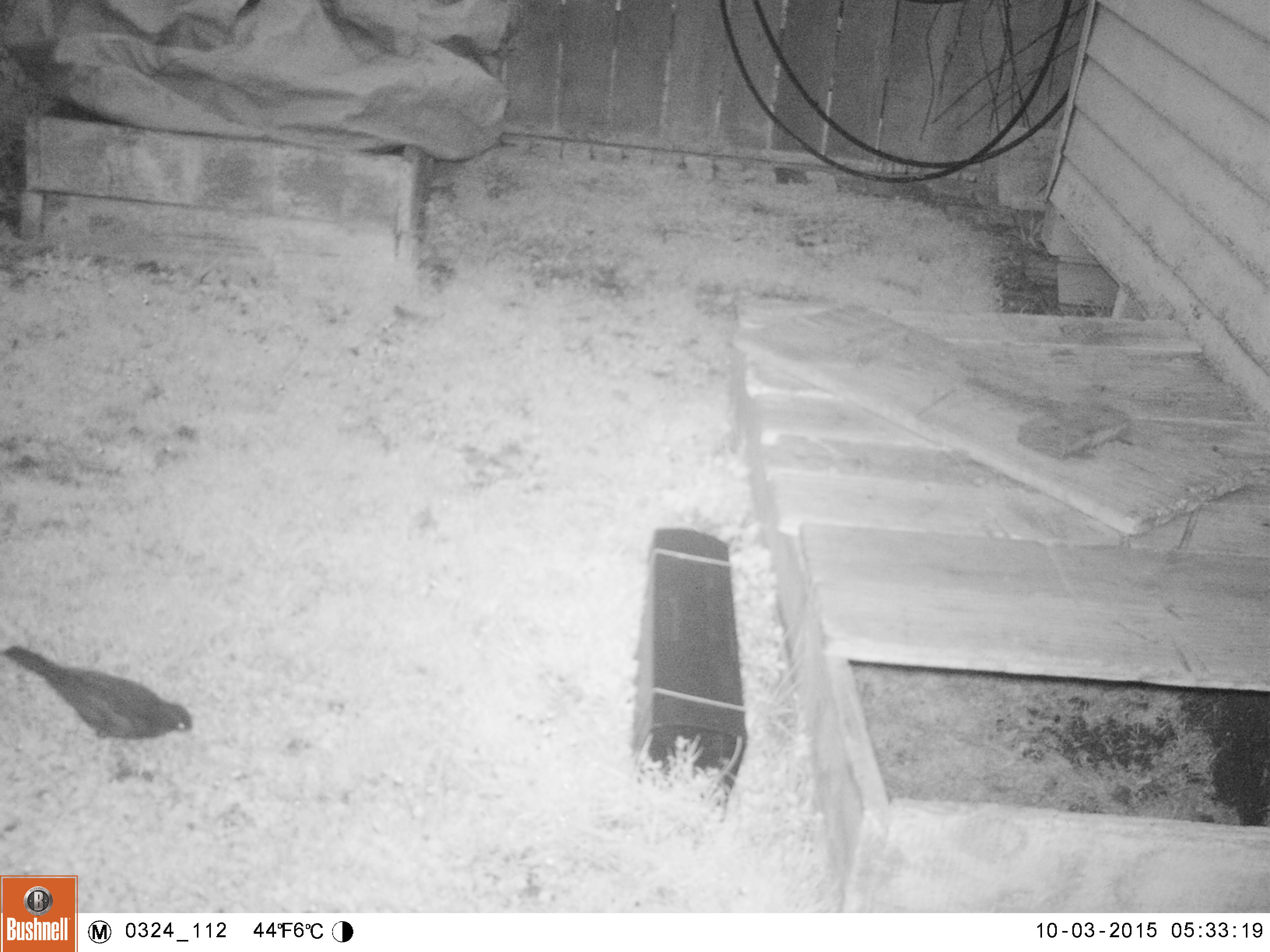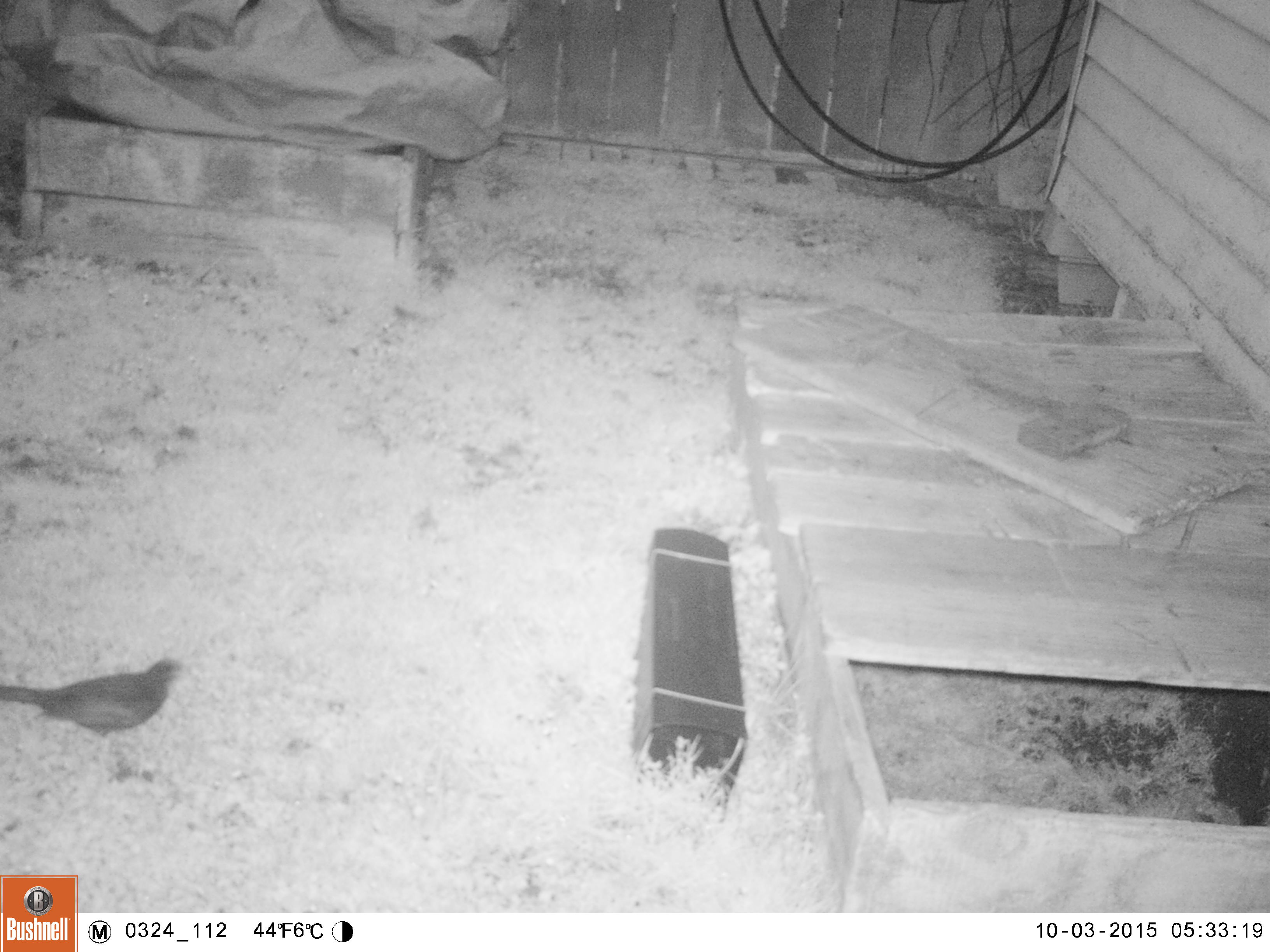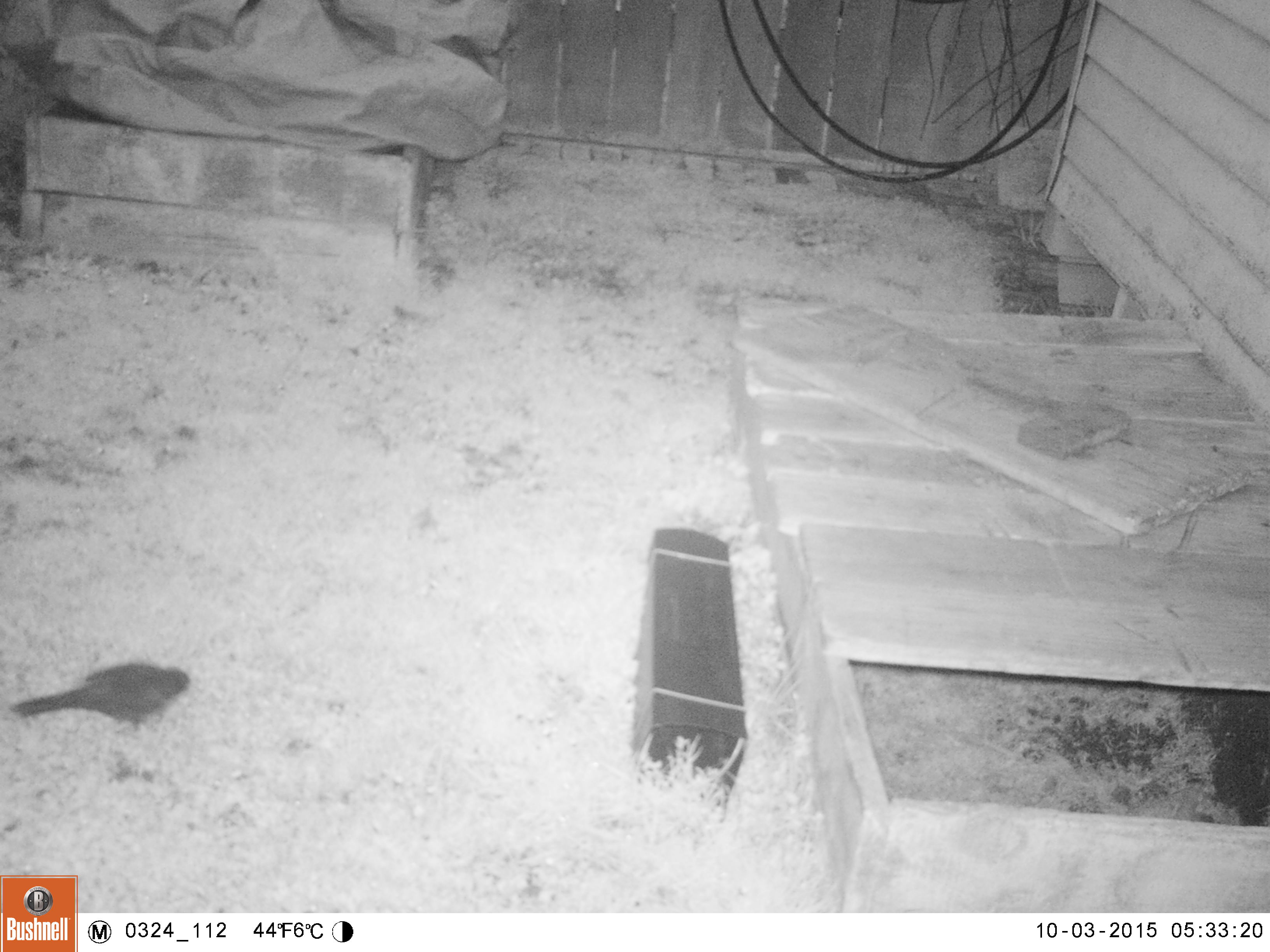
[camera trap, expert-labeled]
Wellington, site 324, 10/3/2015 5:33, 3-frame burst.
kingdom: Animalia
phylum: Chordata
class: Aves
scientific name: Aves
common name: bird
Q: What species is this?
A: Bird (Aves).